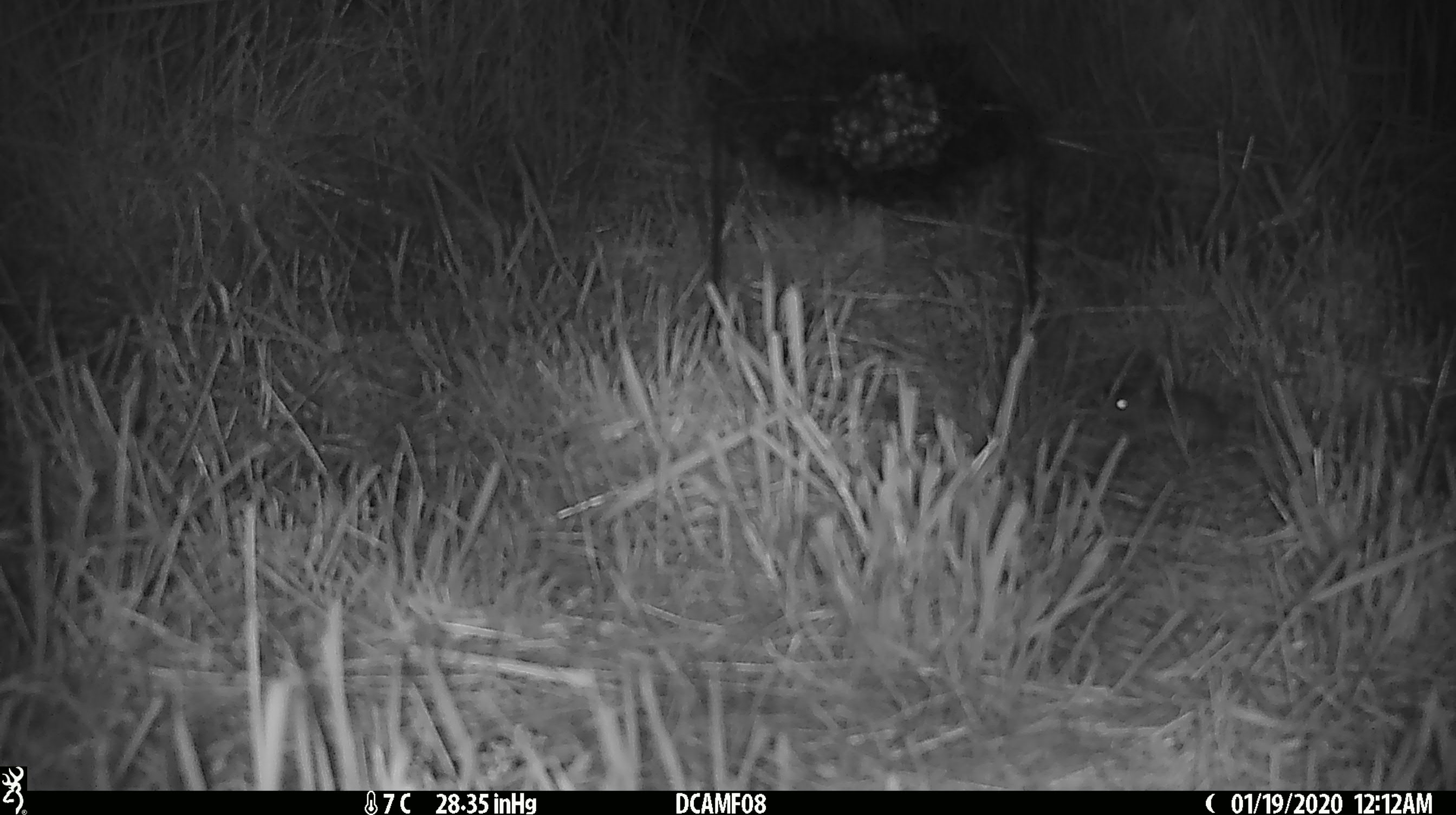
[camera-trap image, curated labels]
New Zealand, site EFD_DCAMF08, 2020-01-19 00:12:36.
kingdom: Animalia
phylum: Chordata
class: Mammalia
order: Rodentia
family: Muridae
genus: Mus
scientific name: Mus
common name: mouse